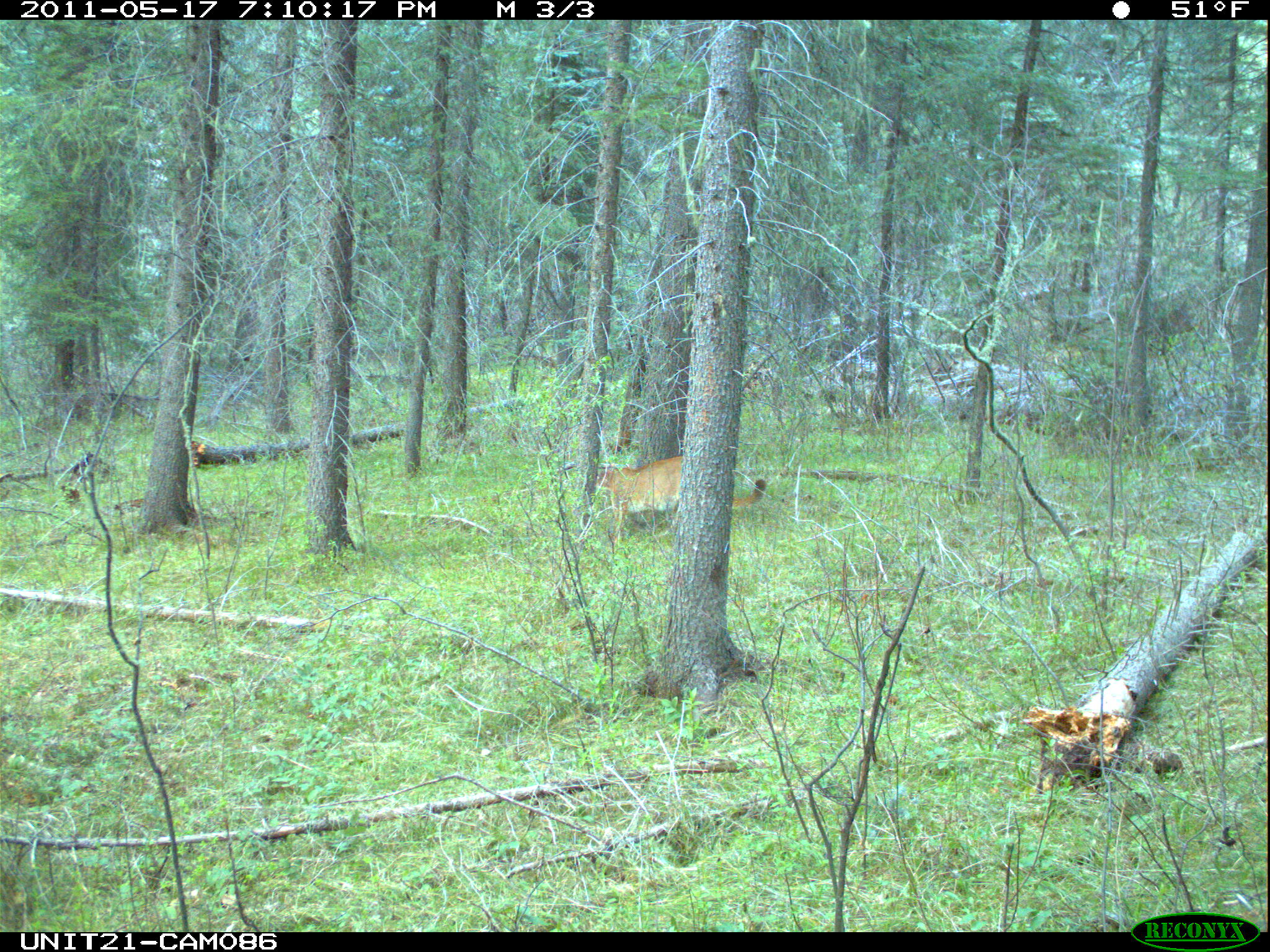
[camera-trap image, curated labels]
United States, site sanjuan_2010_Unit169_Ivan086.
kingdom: Animalia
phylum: Chordata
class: Mammalia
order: Carnivora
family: Felidae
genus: Puma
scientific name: Puma concolor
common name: mountain lion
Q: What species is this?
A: Puma concolor (mountain lion).